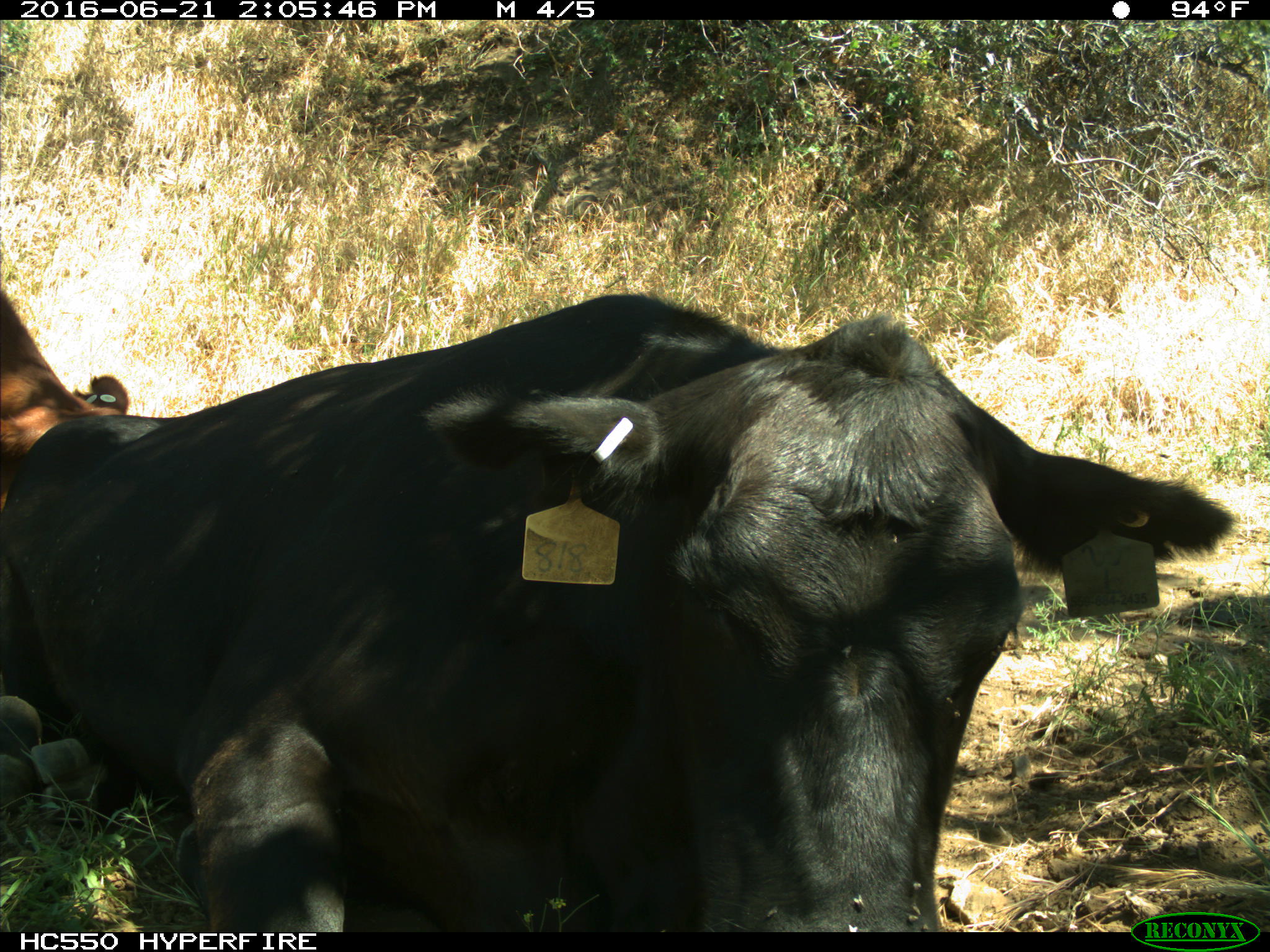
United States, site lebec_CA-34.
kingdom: Animalia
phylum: Chordata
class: Mammalia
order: Artiodactyla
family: Bovidae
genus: Bos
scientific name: Bos taurus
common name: domestic cow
Bos taurus (domestic cow).